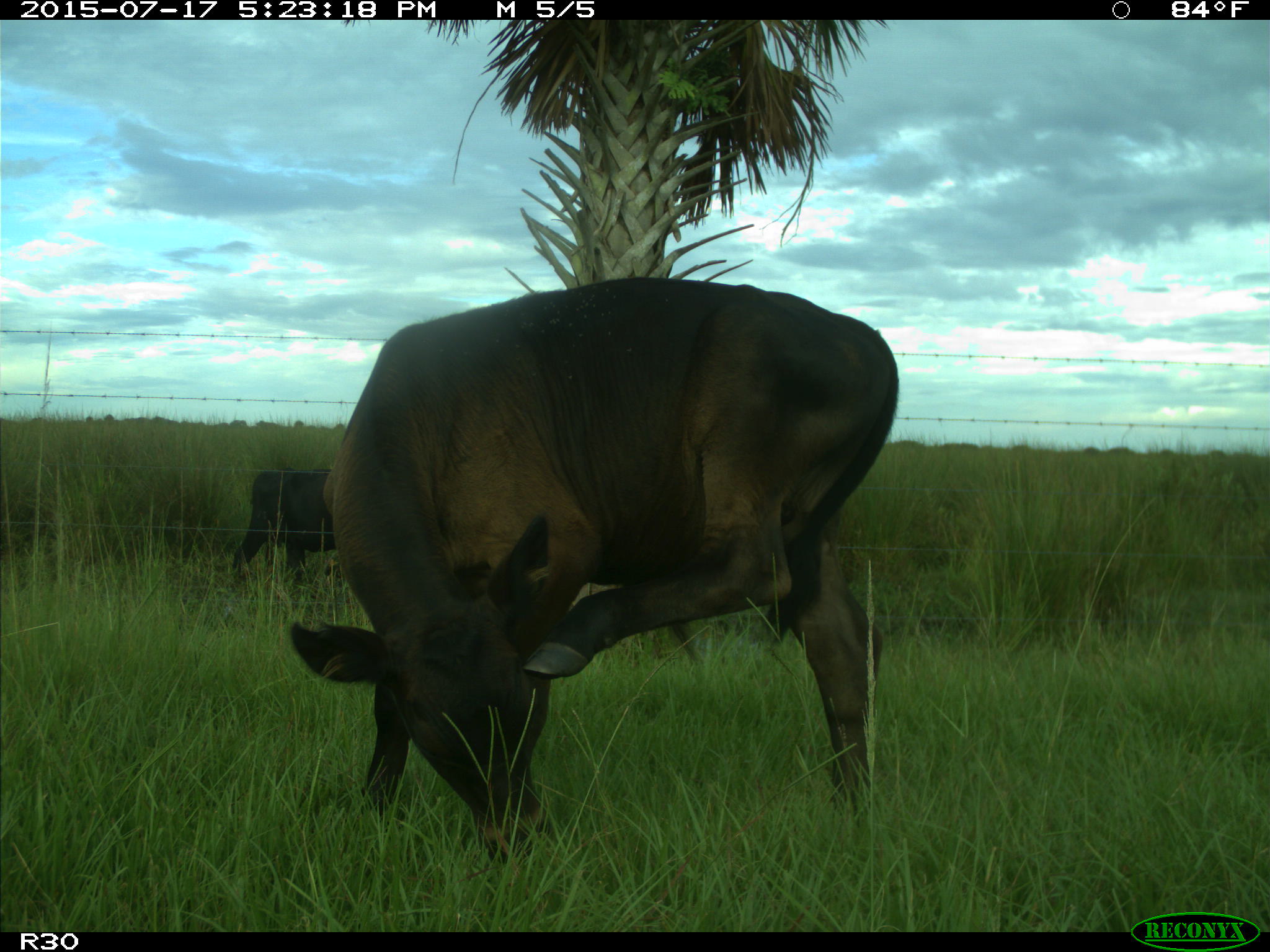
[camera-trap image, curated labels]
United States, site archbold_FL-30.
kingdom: Animalia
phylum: Chordata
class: Mammalia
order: Artiodactyla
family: Bovidae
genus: Bos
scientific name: Bos taurus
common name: domestic cow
Bos taurus (domestic cow).